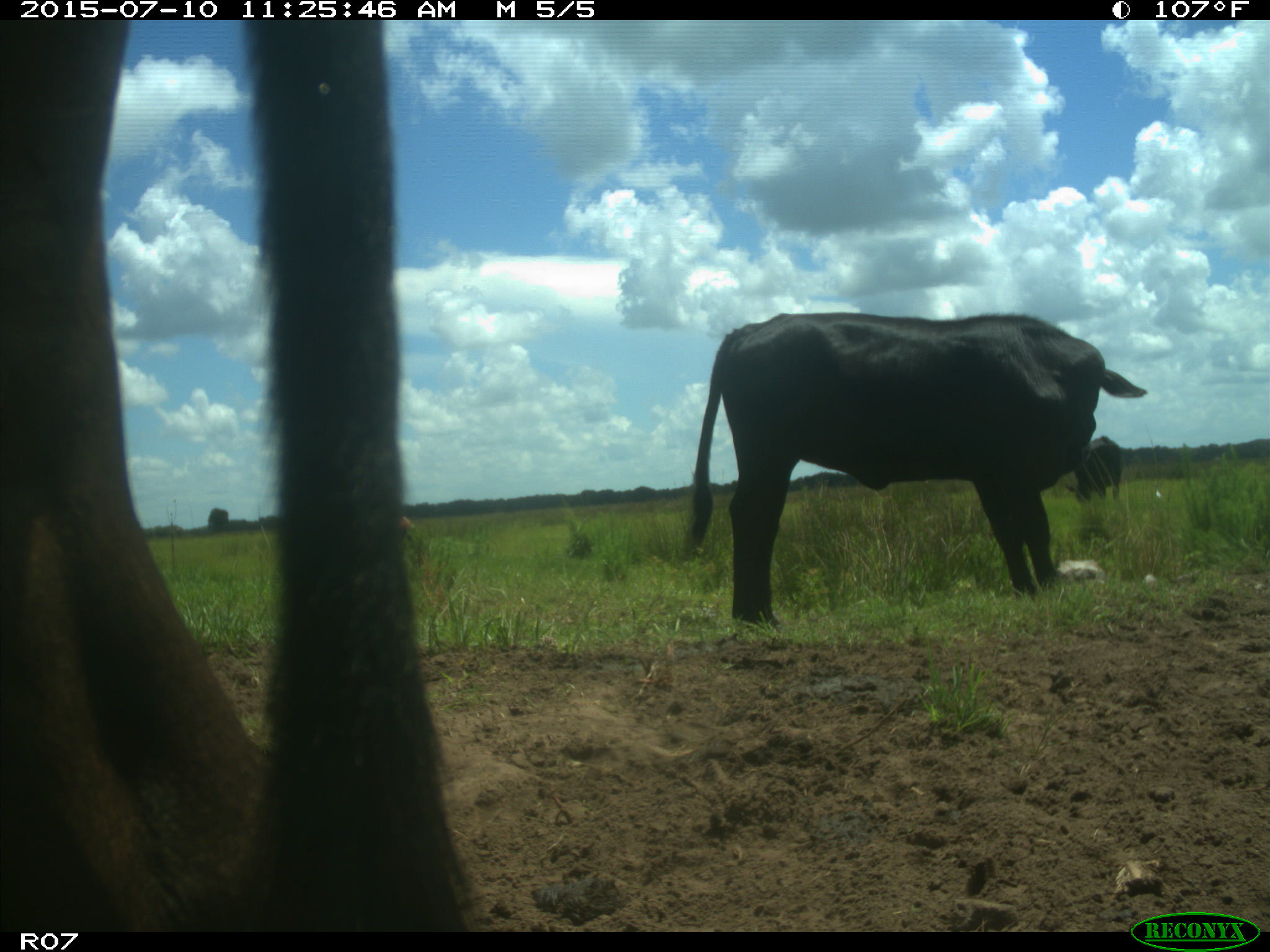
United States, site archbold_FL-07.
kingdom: Animalia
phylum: Chordata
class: Mammalia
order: Artiodactyla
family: Bovidae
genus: Bos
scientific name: Bos taurus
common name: domestic cow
Bos taurus (domestic cow).